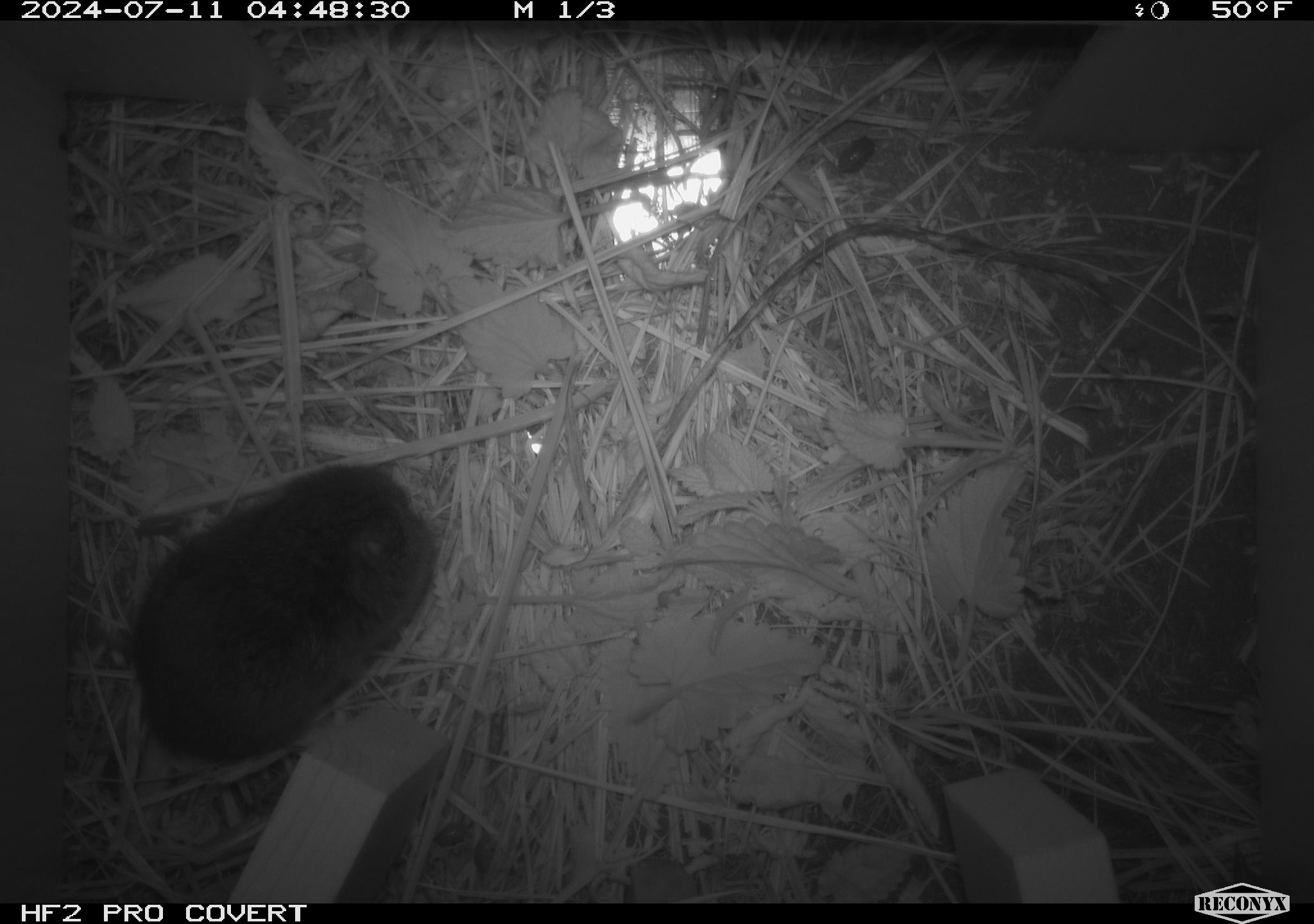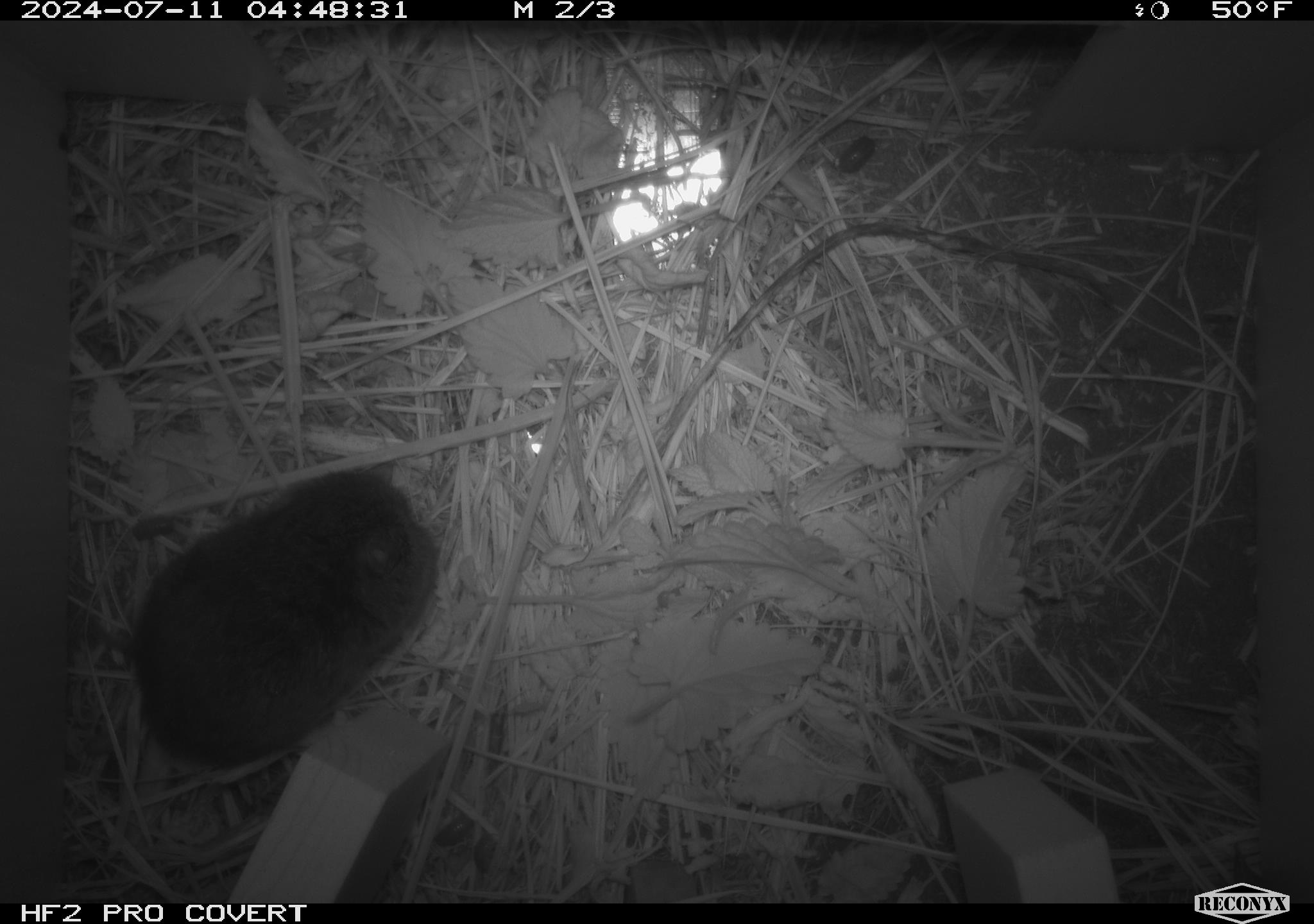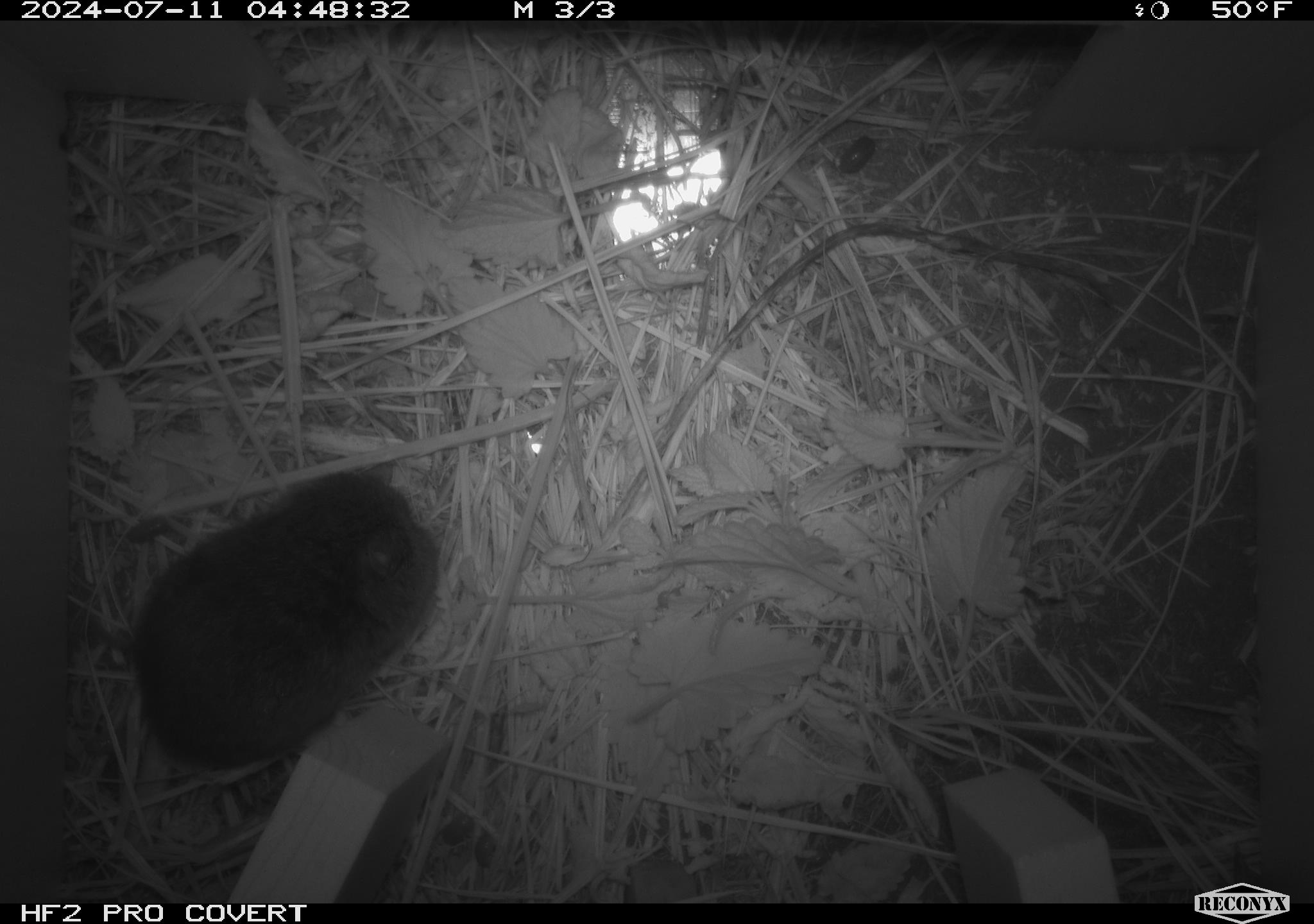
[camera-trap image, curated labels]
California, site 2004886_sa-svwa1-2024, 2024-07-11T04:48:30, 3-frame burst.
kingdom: Animalia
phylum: Chordata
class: Mammalia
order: Rodentia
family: Cricetidae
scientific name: Arvicolinae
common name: voles, lemmings, and muskrats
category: arvicolinae subfamily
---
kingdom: Animalia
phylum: Arthropoda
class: Malacostraca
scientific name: Malacostraca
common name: amphipods, crabs, isopods, krill, lobsters and shrimps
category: malacostracan